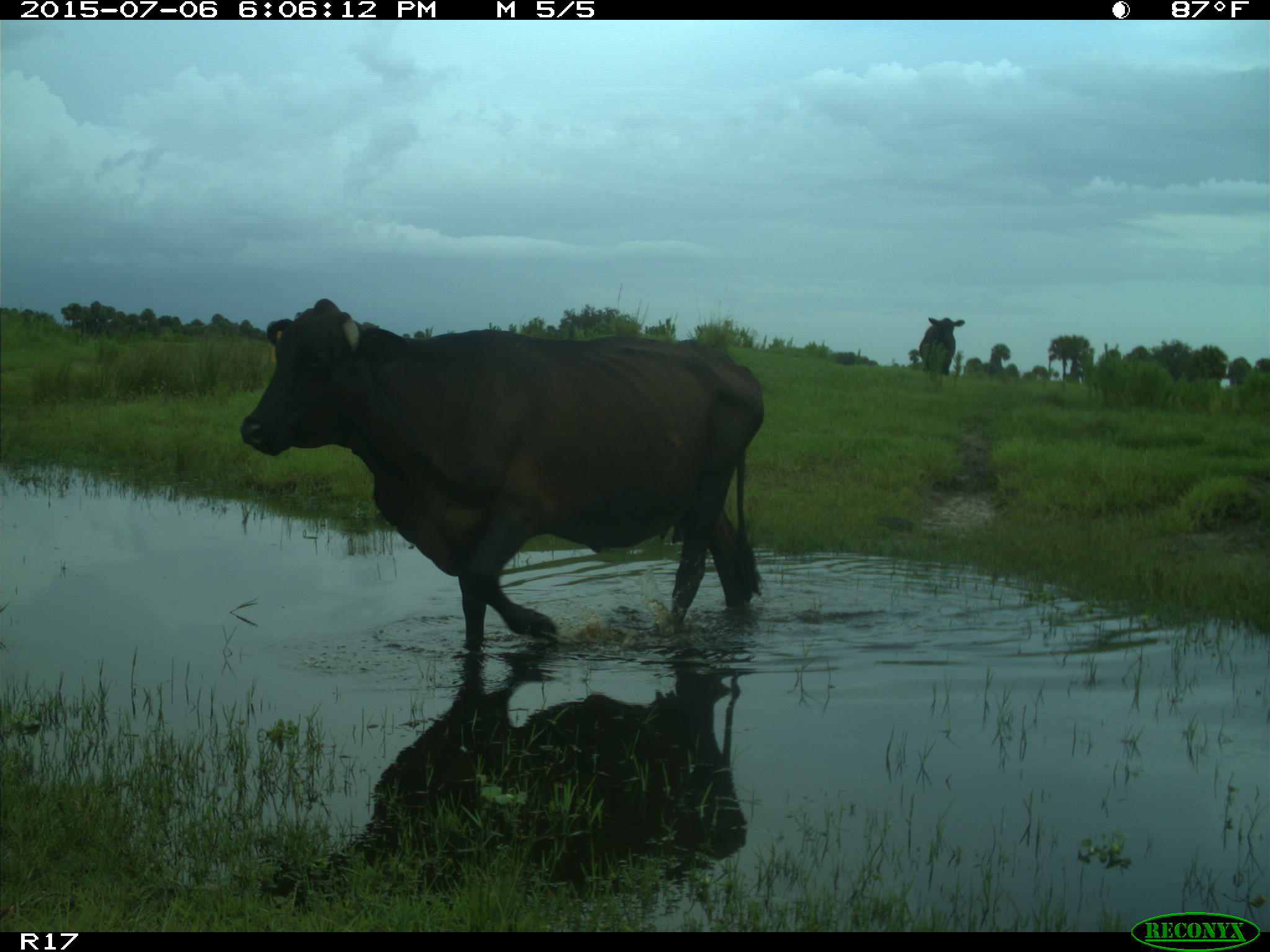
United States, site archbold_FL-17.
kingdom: Animalia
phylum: Chordata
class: Mammalia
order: Artiodactyla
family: Bovidae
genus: Bos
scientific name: Bos taurus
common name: domestic cow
Bos taurus (domestic cow).